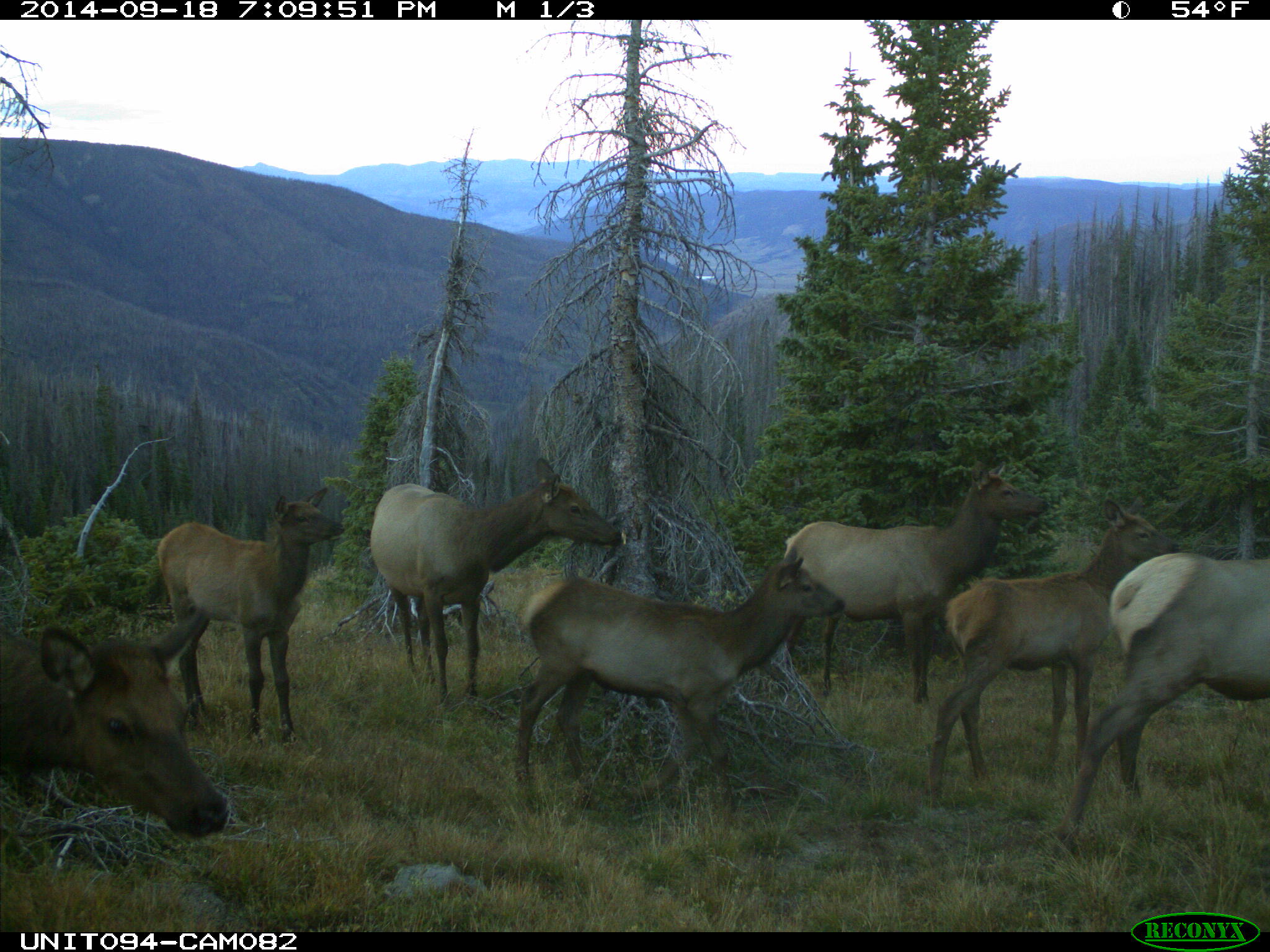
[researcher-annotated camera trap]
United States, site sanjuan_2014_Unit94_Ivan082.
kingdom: Animalia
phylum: Chordata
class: Mammalia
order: Artiodactyla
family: Cervidae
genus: Cervus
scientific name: Cervus elaphus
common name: red deer